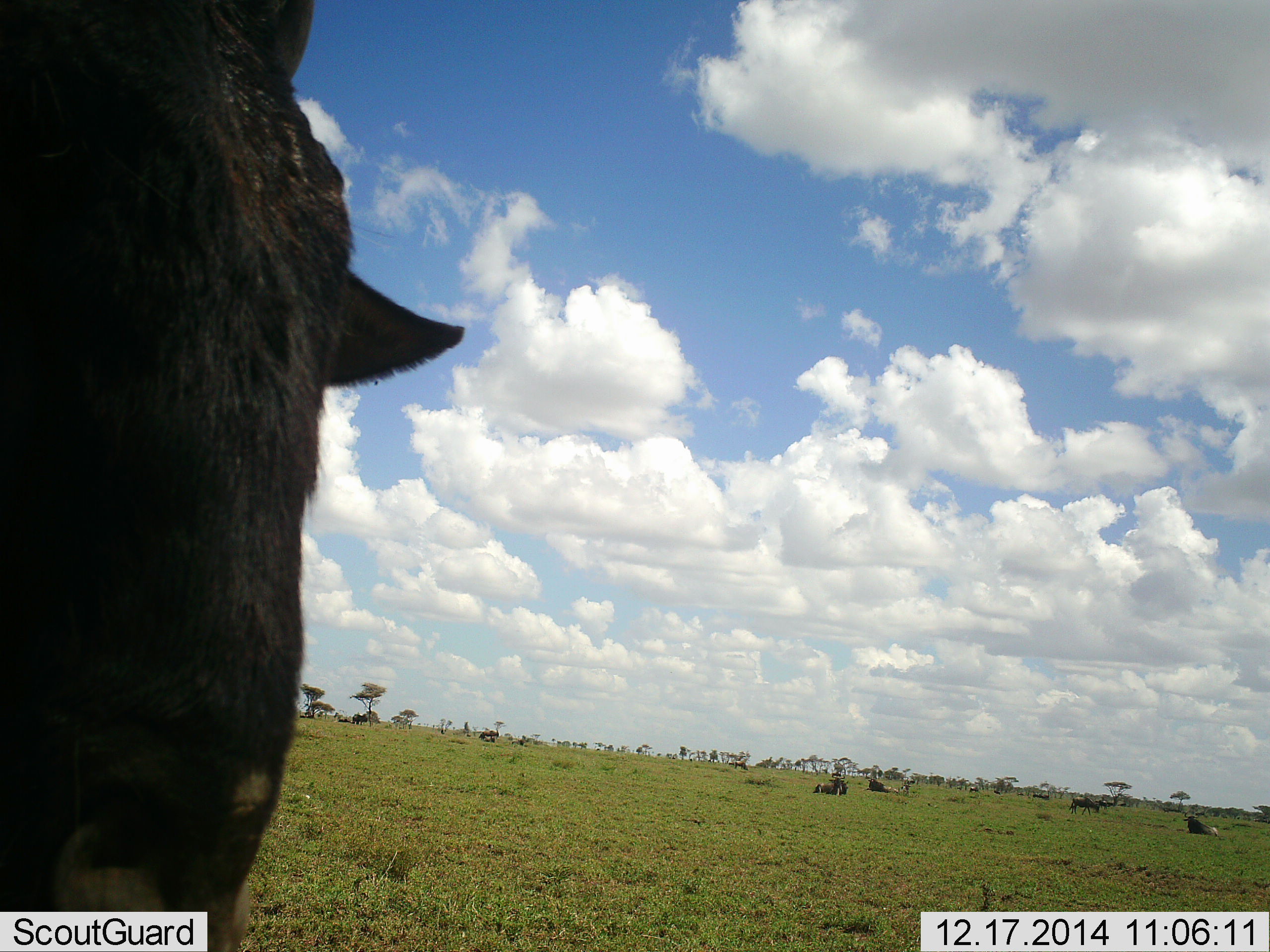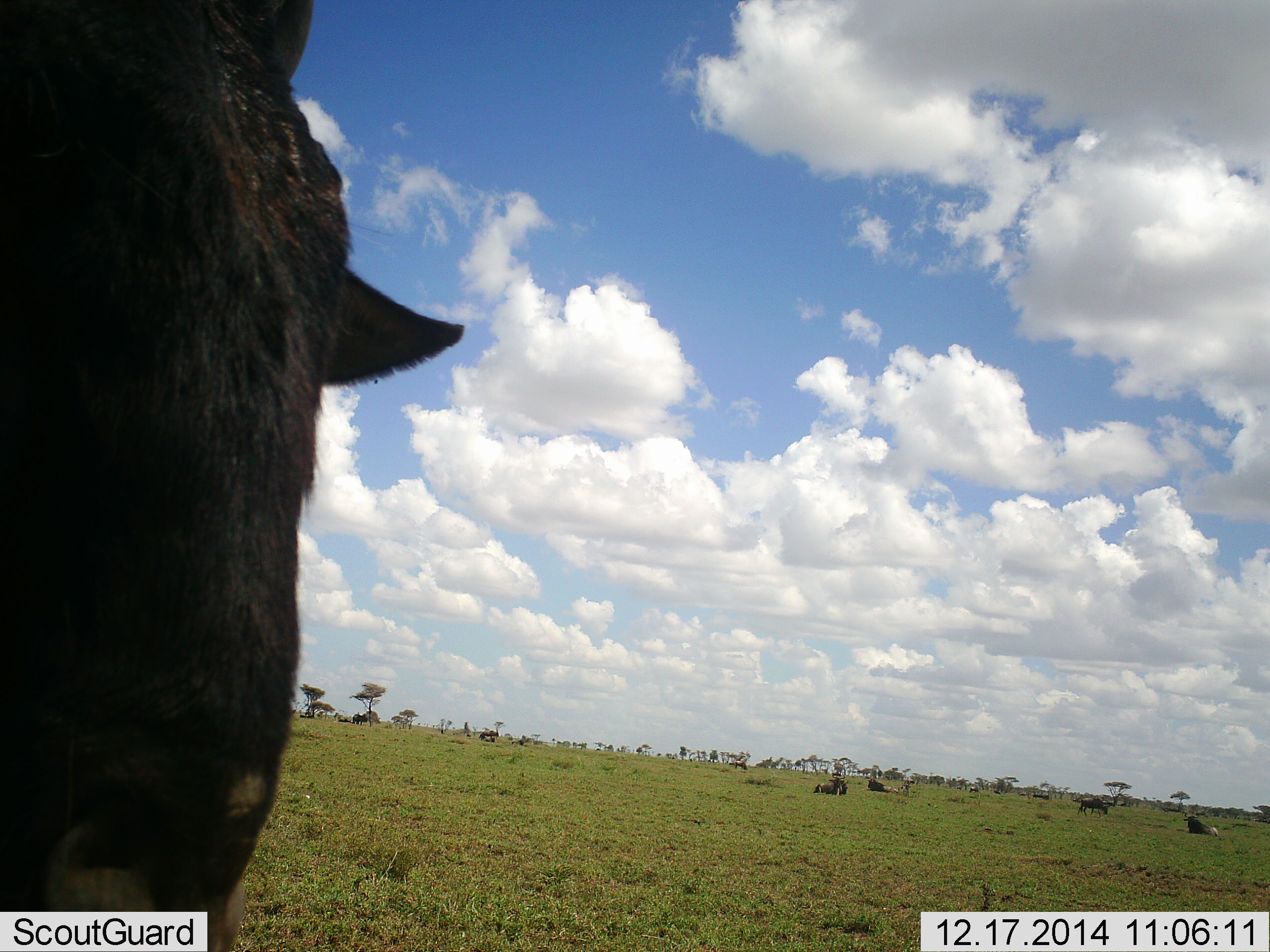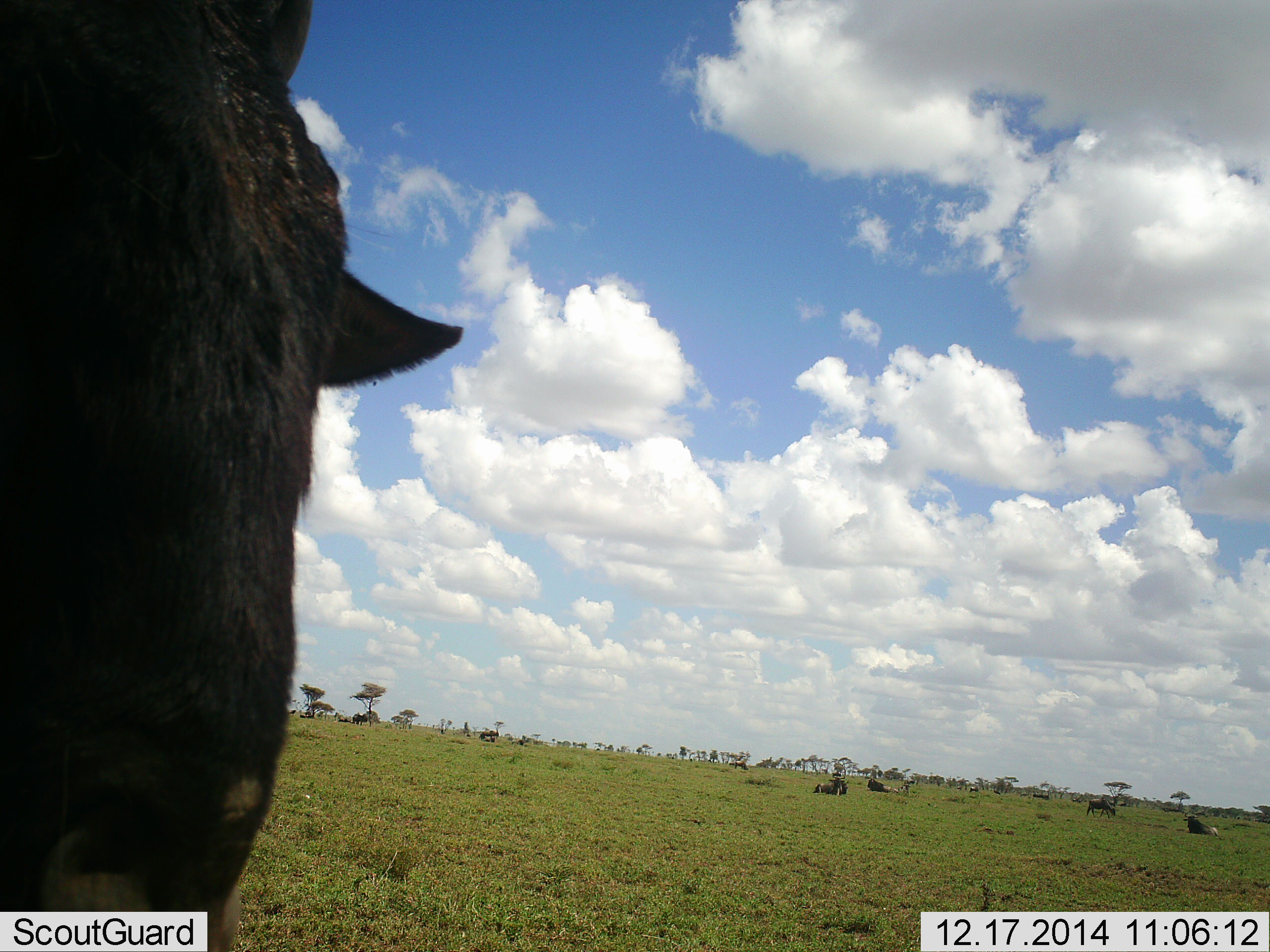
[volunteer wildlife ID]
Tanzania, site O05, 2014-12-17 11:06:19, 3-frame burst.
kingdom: Animalia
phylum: Chordata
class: Mammalia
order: Artiodactyla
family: Bovidae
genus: Connochaetes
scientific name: Connochaetes taurinus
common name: blue wildebeest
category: wildebeest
Wildebeest (blue wildebeest) (Connochaetes taurinus), count 6. Behavior (volunteer vote fractions): standing 82%, resting 91%, moving 36%, interacting 0%. Young present (vote fraction): 0%. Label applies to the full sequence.